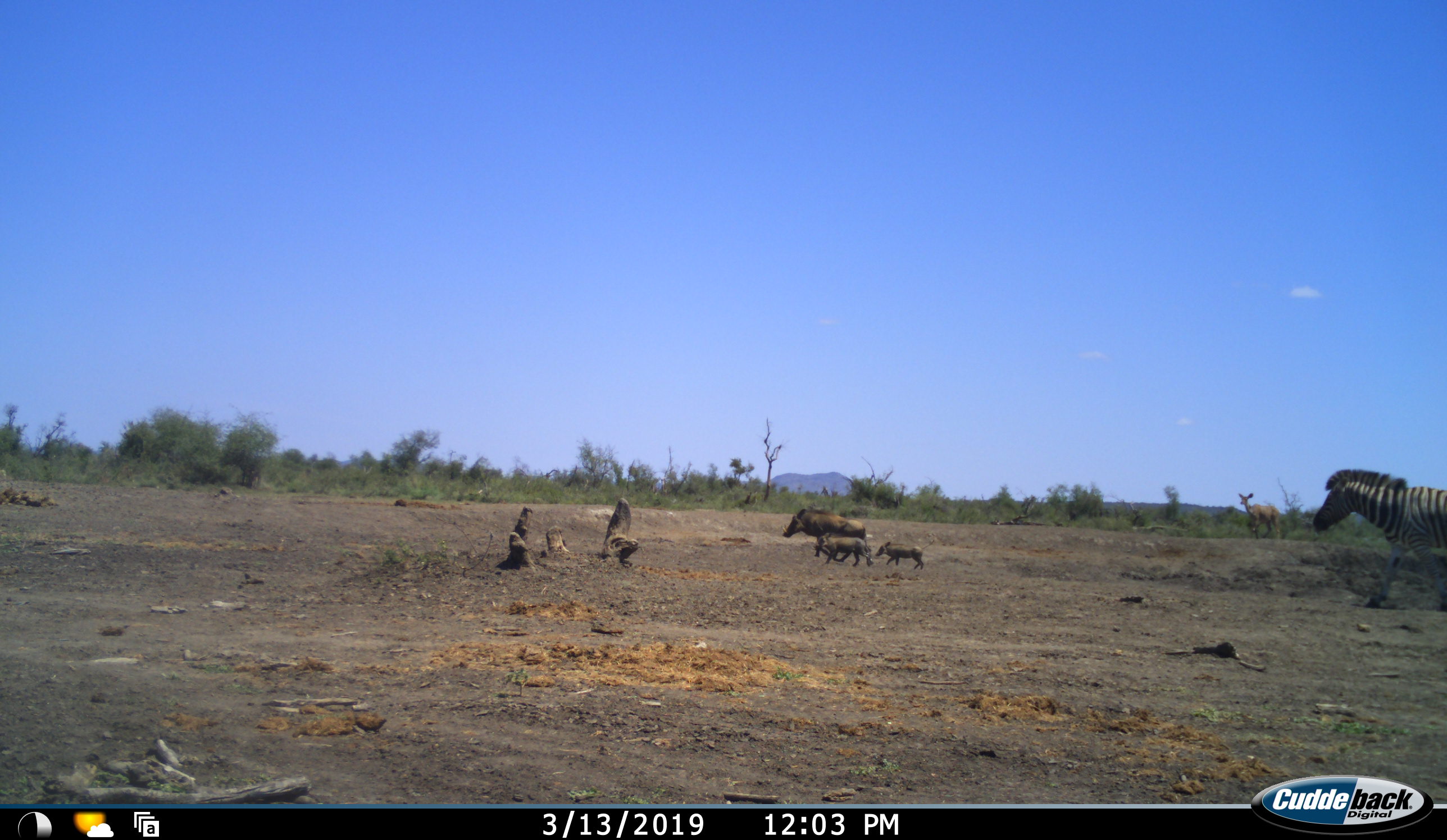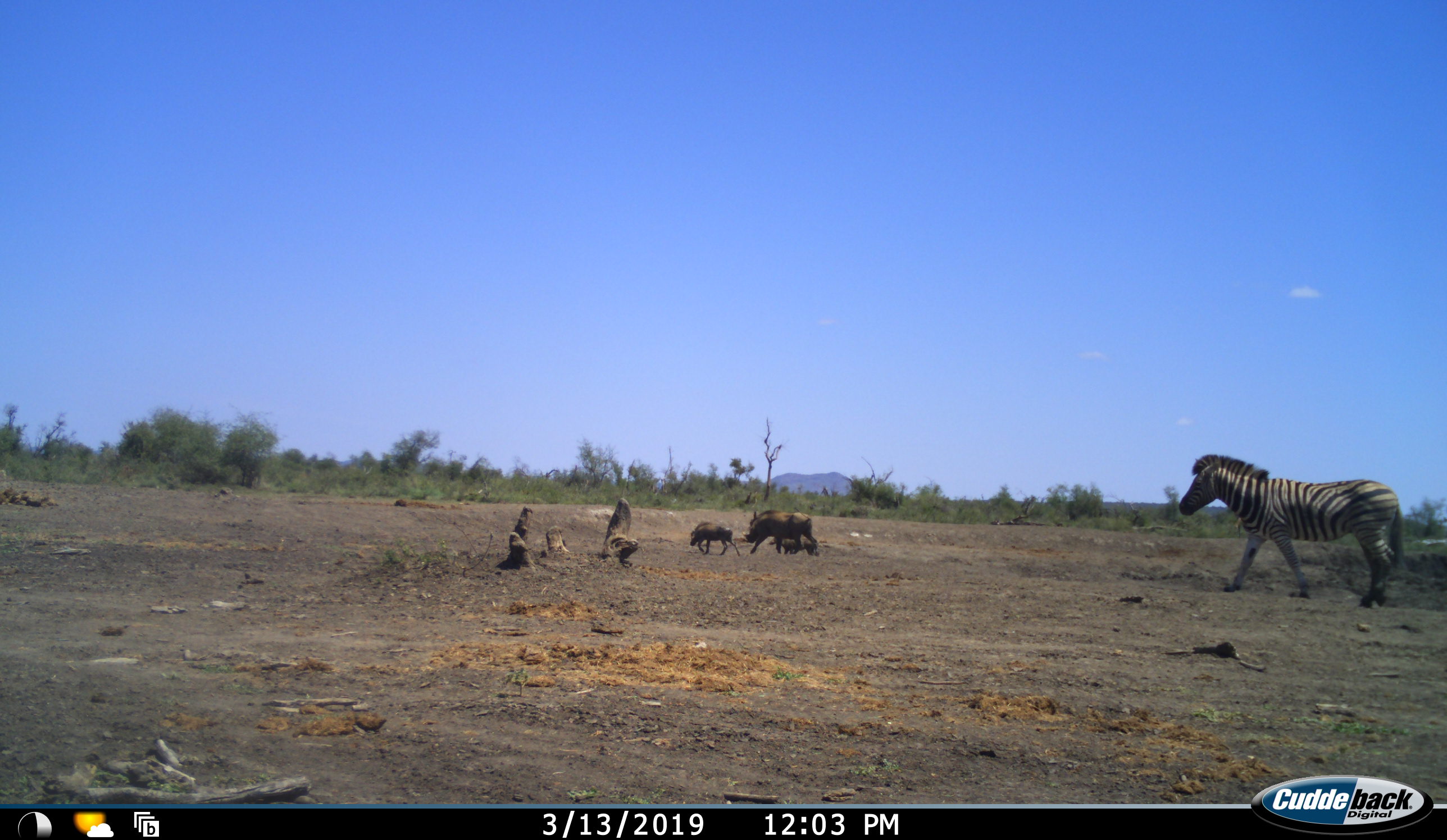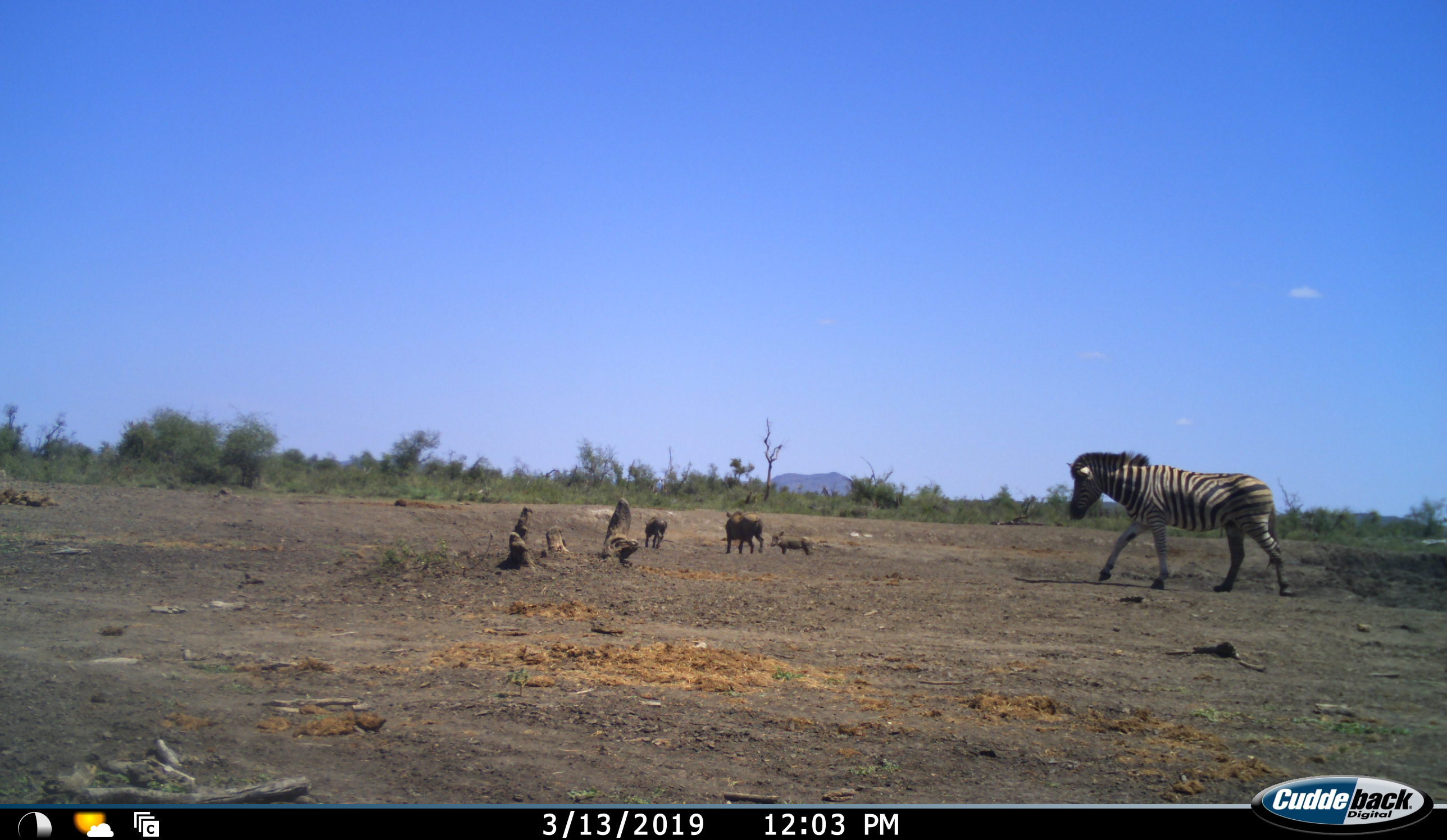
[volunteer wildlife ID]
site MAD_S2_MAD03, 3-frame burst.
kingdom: Animalia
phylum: Chordata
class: Mammalia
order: Artiodactyla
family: Suidae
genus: Phacochoerus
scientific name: Phacochoerus africanus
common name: warthog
Warthog (Phacochoerus africanus), count 3. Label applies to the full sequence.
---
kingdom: Animalia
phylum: Chordata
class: Mammalia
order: Perissodactyla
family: Equidae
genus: Equus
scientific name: Equus quagga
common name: plains zebra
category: zebraplains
Zebraplains (plains zebra) (Equus quagga), count 1. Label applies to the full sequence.